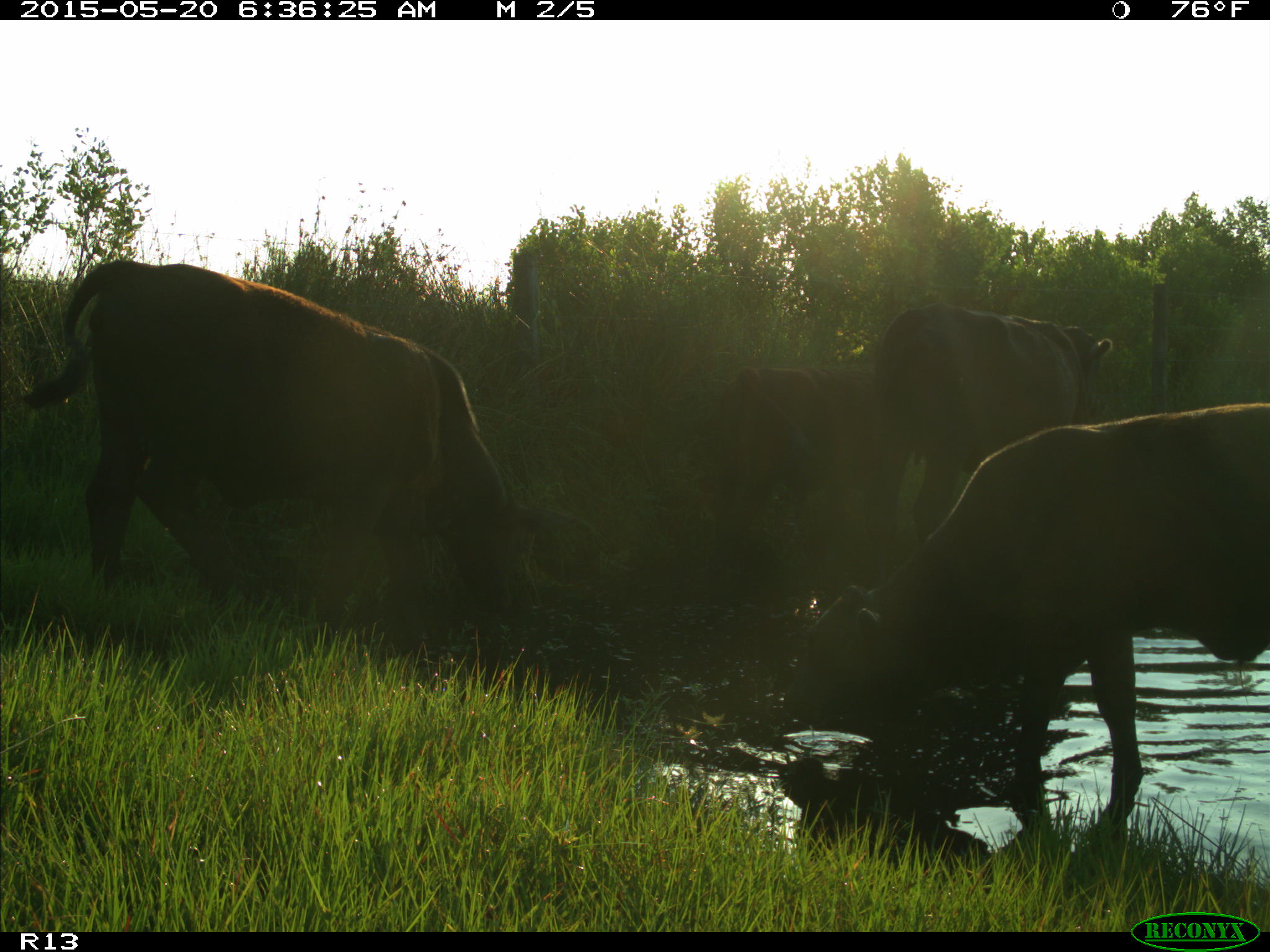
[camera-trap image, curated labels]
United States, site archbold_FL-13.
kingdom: Animalia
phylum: Chordata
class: Mammalia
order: Artiodactyla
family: Bovidae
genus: Bos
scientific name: Bos taurus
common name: domestic cow